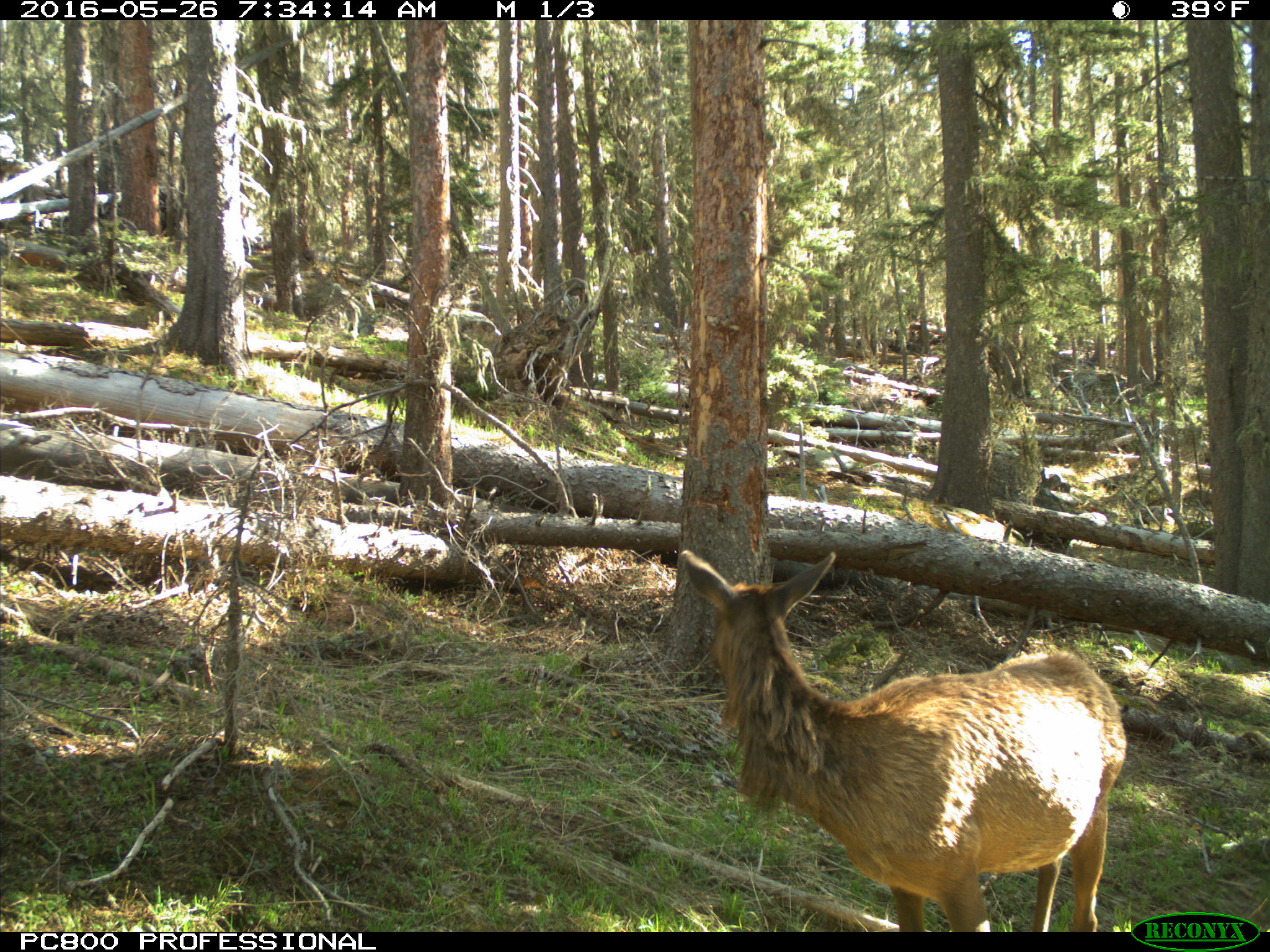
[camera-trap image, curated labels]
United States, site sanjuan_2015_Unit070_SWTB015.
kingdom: Animalia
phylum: Chordata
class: Mammalia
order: Artiodactyla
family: Cervidae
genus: Cervus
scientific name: Cervus elaphus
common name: red deer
Cervus elaphus (red deer).